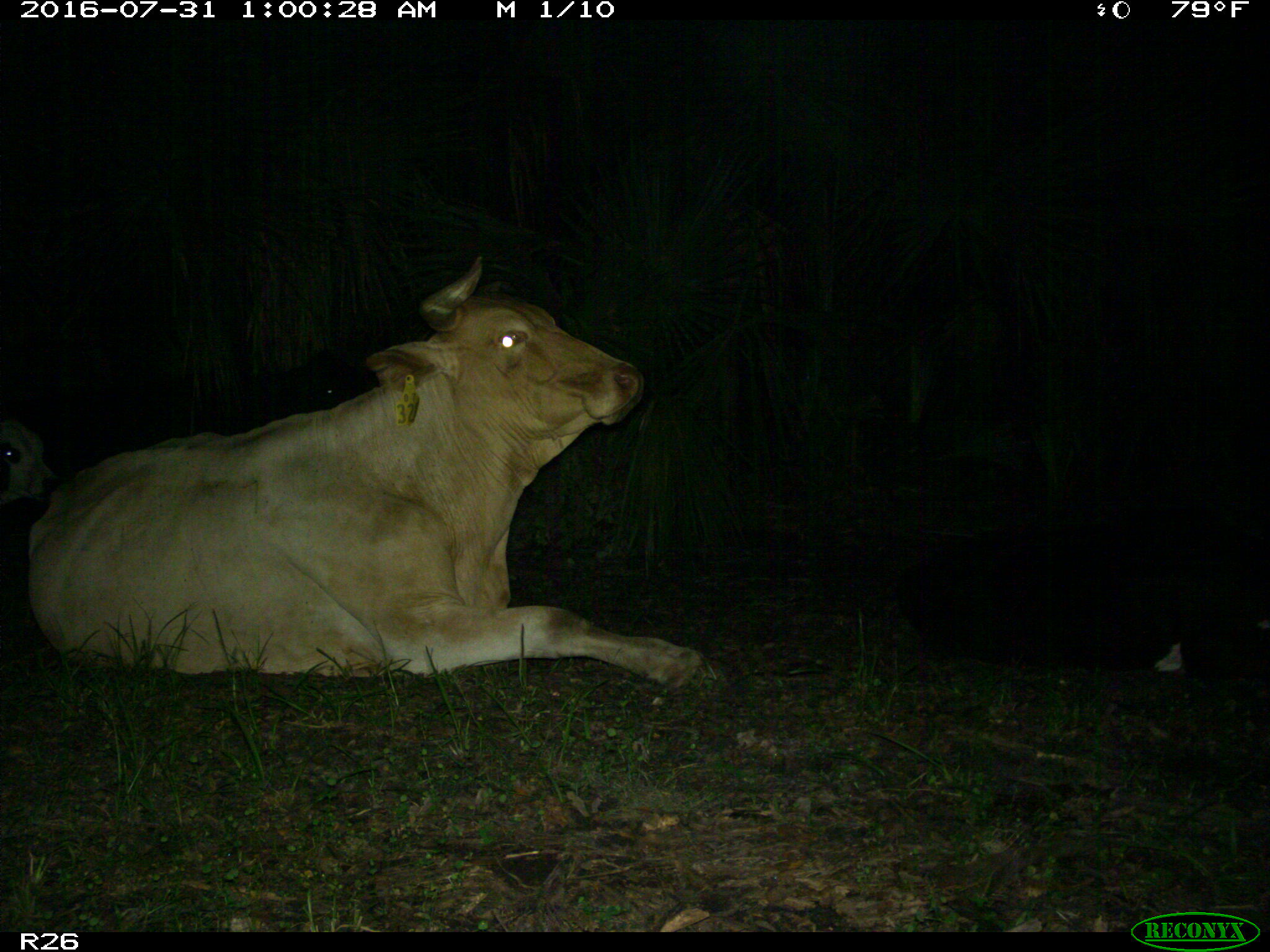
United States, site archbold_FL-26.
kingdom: Animalia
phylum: Chordata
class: Mammalia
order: Artiodactyla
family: Bovidae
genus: Bos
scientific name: Bos taurus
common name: domestic cow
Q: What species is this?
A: Bos taurus (domestic cow).